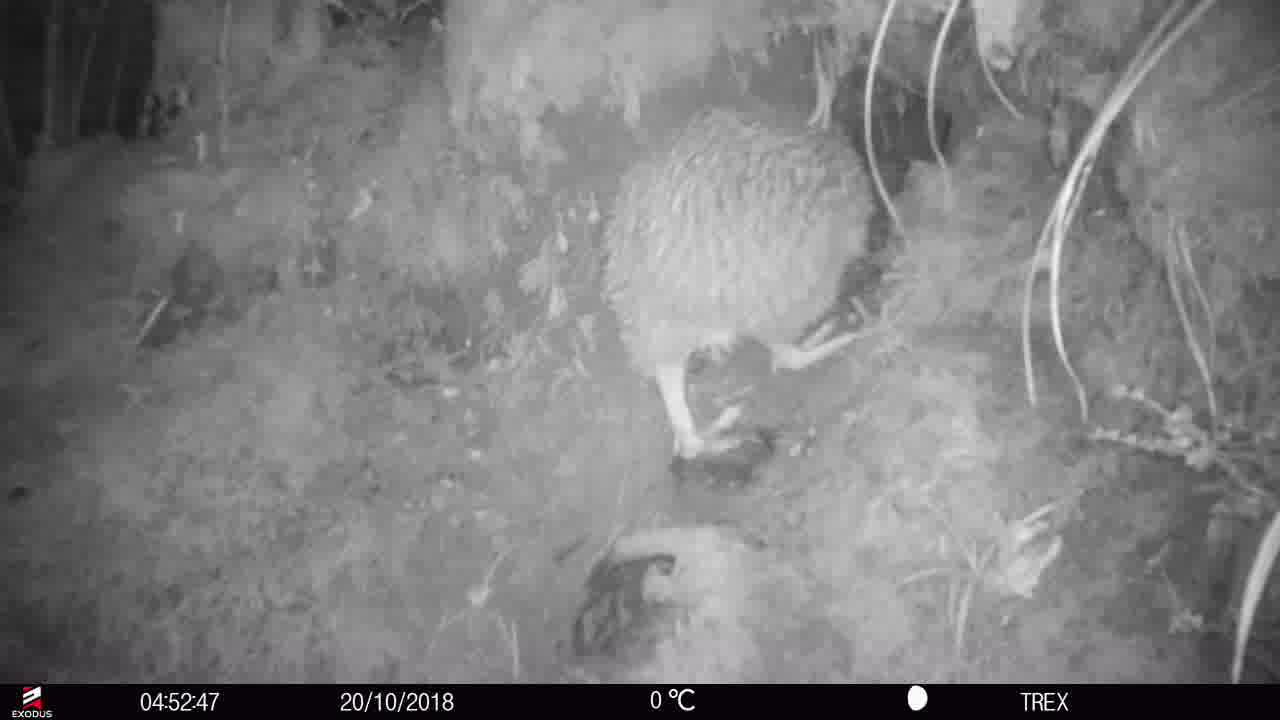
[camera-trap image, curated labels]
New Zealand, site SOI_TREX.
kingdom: Animalia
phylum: Chordata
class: Aves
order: Apterygiformes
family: Apterygidae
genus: Apteryx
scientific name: Apteryx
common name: kiwi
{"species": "kiwi (Apteryx)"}